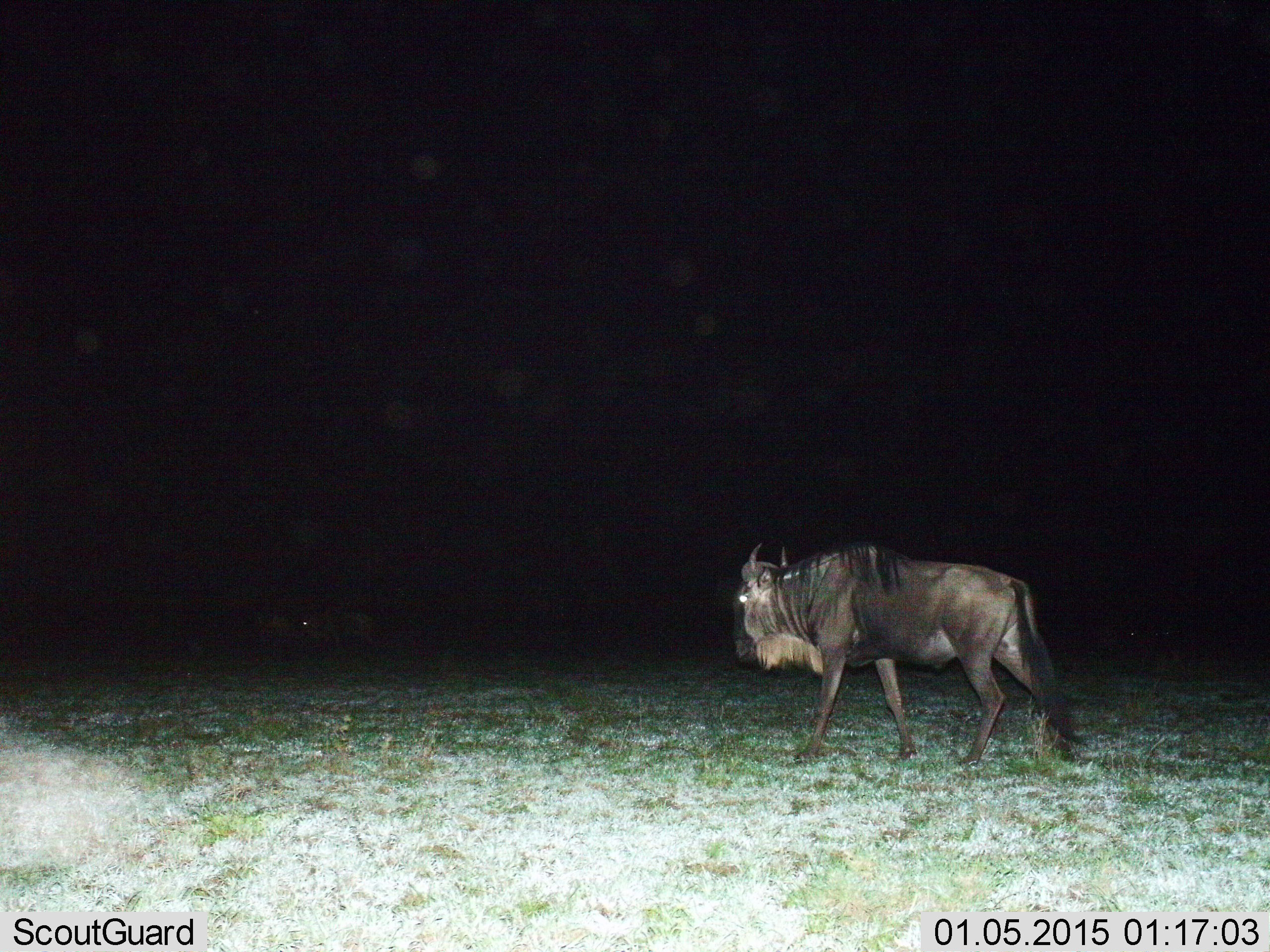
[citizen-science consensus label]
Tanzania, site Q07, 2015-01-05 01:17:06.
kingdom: Animalia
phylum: Chordata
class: Mammalia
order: Artiodactyla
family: Bovidae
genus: Connochaetes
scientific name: Connochaetes taurinus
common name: blue wildebeest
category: wildebeest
Wildebeest (blue wildebeest) (Connochaetes taurinus), count 1. Behavior (volunteer vote fractions): standing 40%, resting 0%, moving 90%, interacting 0%. Young present (vote fraction): 0%. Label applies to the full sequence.